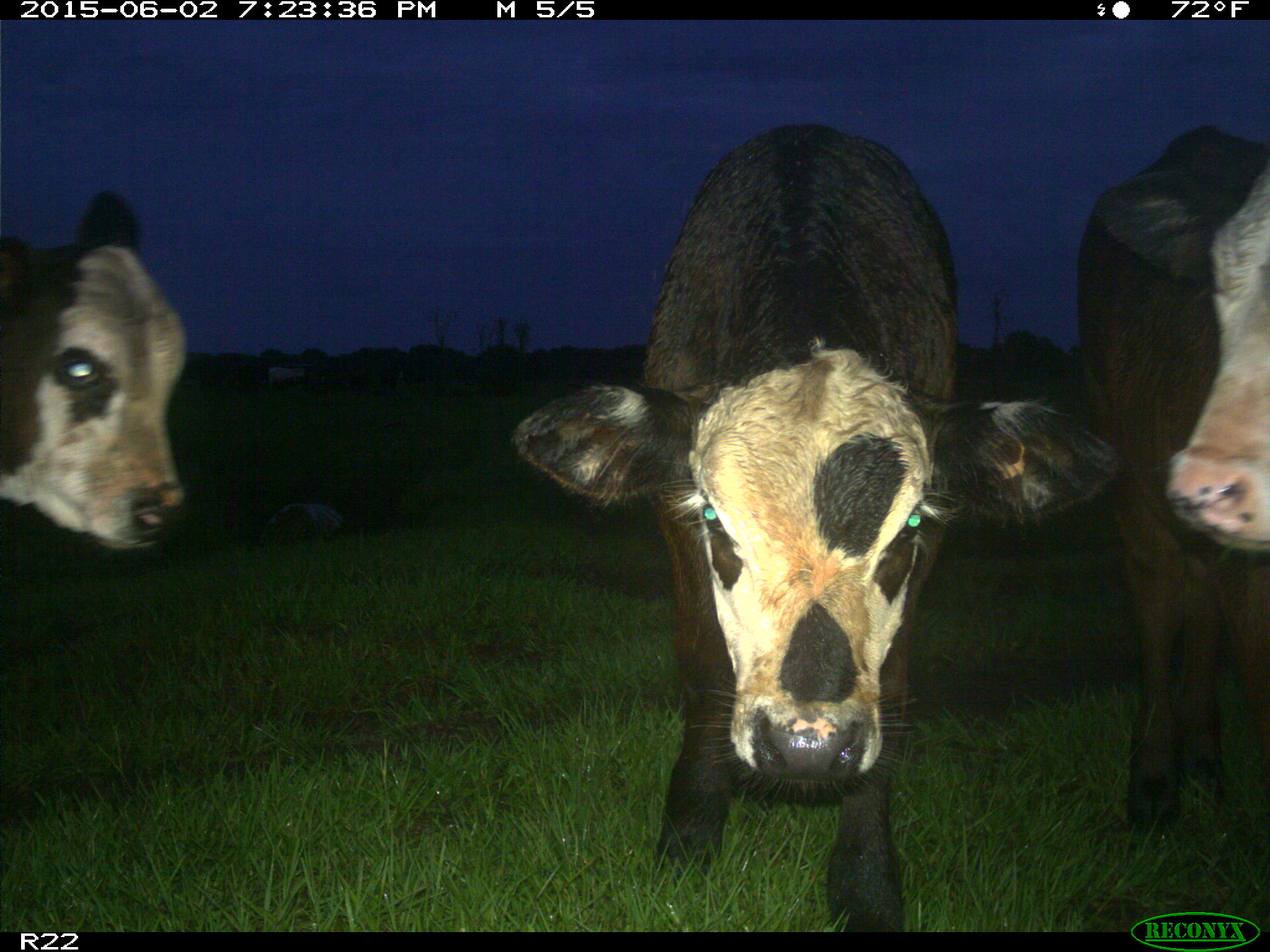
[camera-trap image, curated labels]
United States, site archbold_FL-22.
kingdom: Animalia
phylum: Chordata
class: Mammalia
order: Artiodactyla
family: Bovidae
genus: Bos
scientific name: Bos taurus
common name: domestic cow